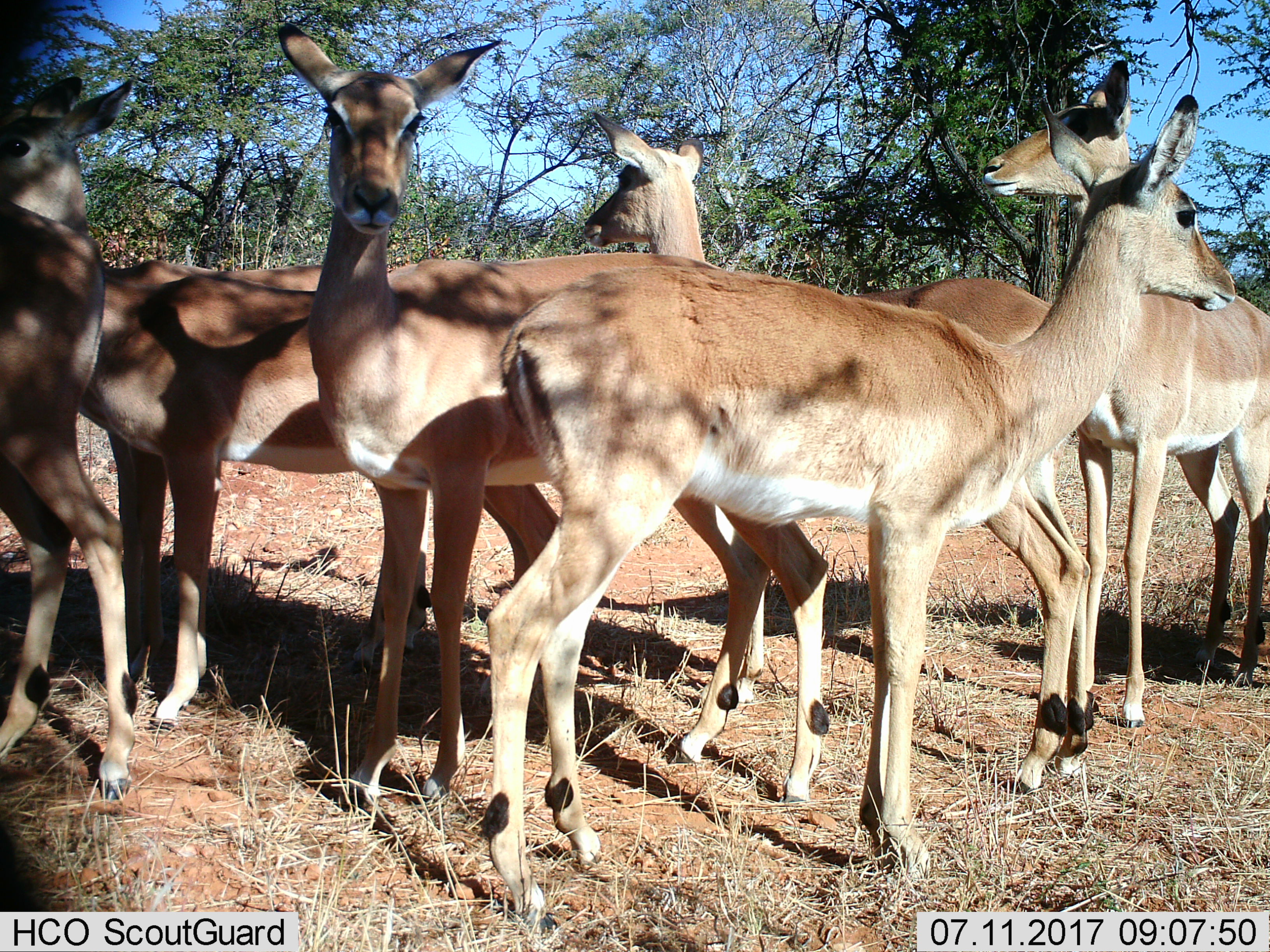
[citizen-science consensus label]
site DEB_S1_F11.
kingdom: Animalia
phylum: Chordata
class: Mammalia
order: Artiodactyla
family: Bovidae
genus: Aepyceros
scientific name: Aepyceros melampus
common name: impala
Impala (Aepyceros melampus), count 6. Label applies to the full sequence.